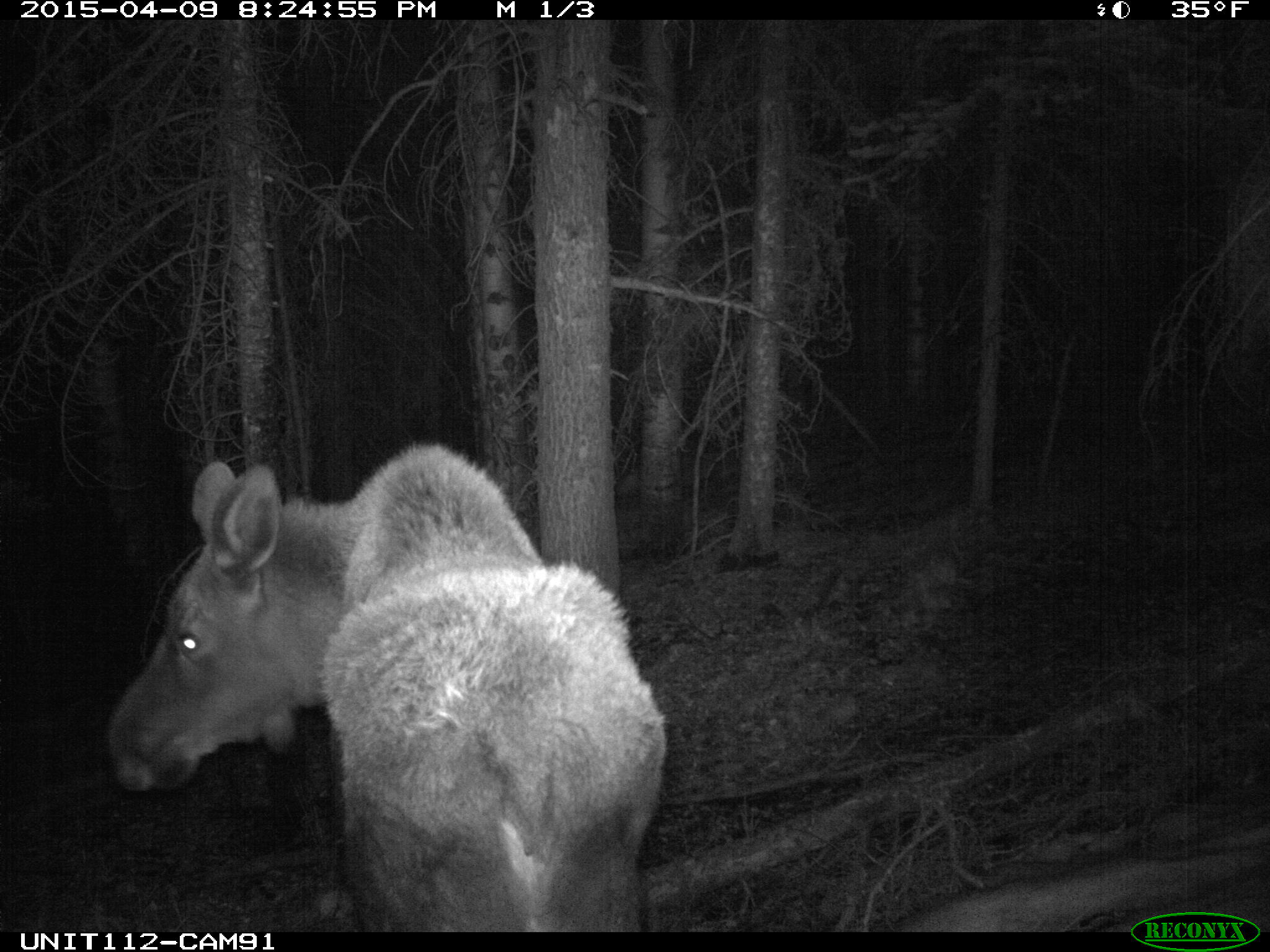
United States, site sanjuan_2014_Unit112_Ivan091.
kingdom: Animalia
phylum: Chordata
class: Mammalia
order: Artiodactyla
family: Cervidae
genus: Alces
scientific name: Alces alces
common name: moose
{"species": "Alces alces (moose)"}